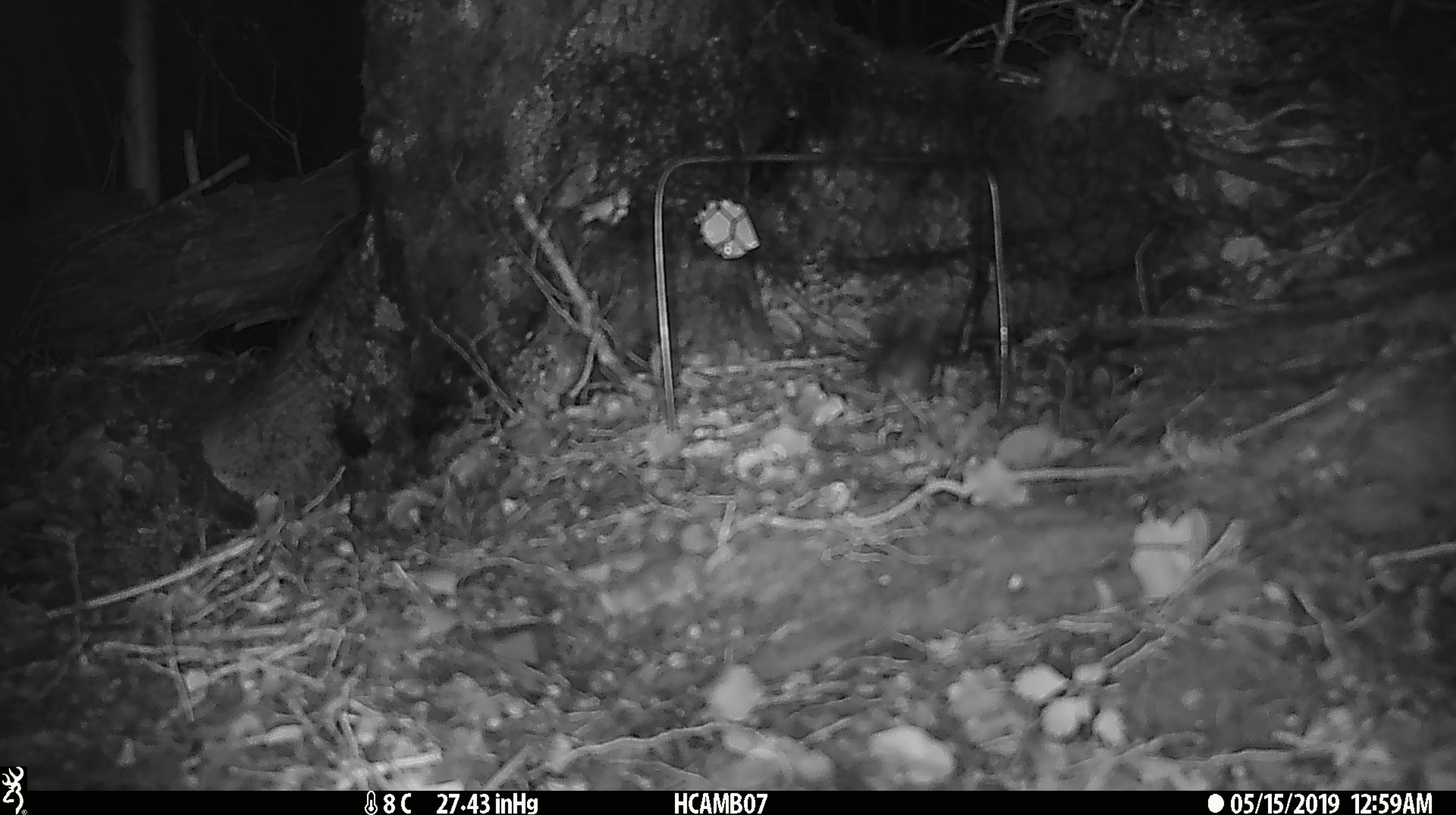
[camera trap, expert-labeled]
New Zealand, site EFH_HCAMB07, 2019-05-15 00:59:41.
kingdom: Animalia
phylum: Chordata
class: Mammalia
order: Rodentia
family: Muridae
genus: Mus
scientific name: Mus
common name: mouse